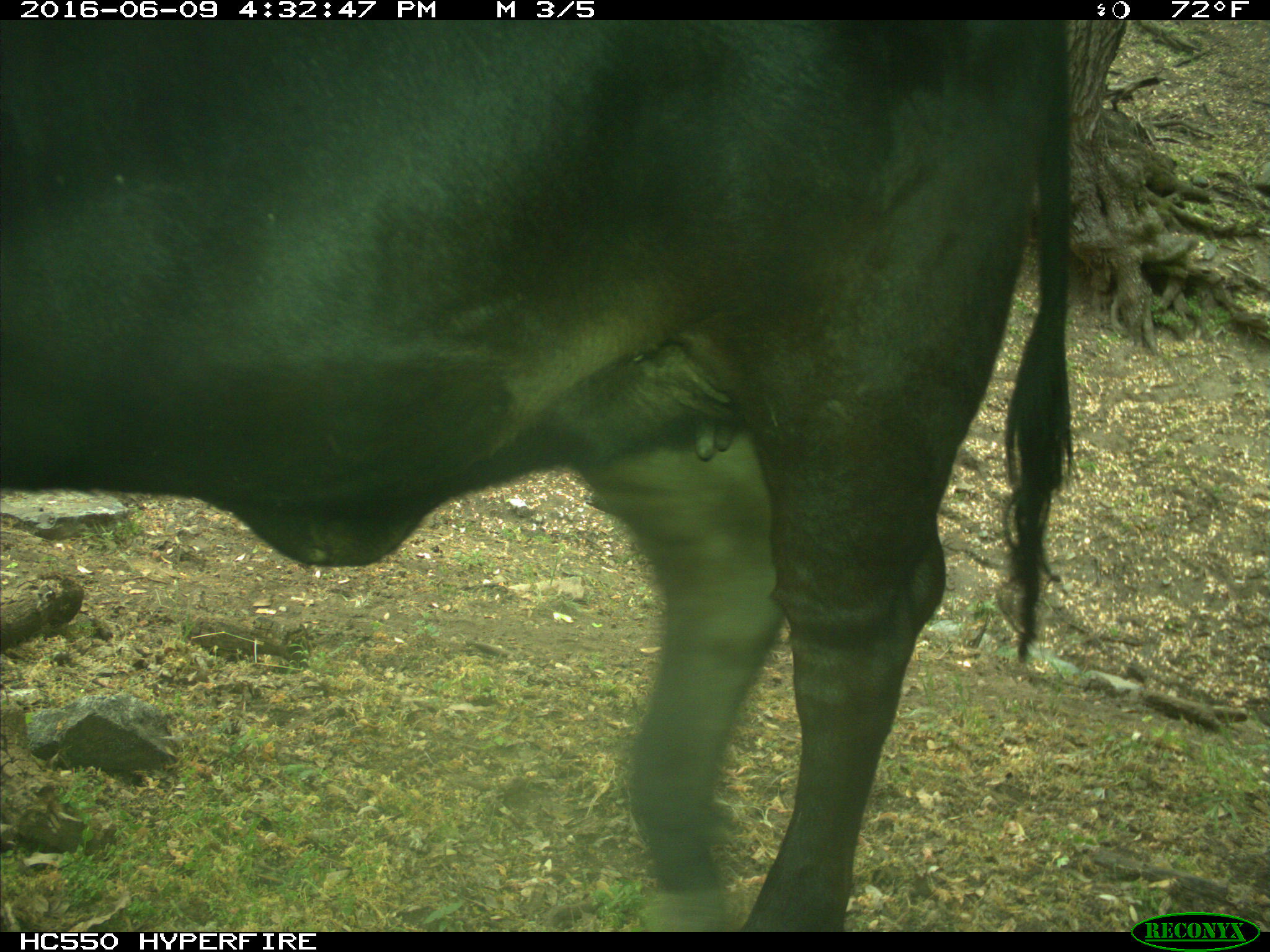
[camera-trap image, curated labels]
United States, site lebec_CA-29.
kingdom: Animalia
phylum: Chordata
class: Mammalia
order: Artiodactyla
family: Bovidae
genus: Bos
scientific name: Bos taurus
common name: domestic cow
Bos taurus (domestic cow).